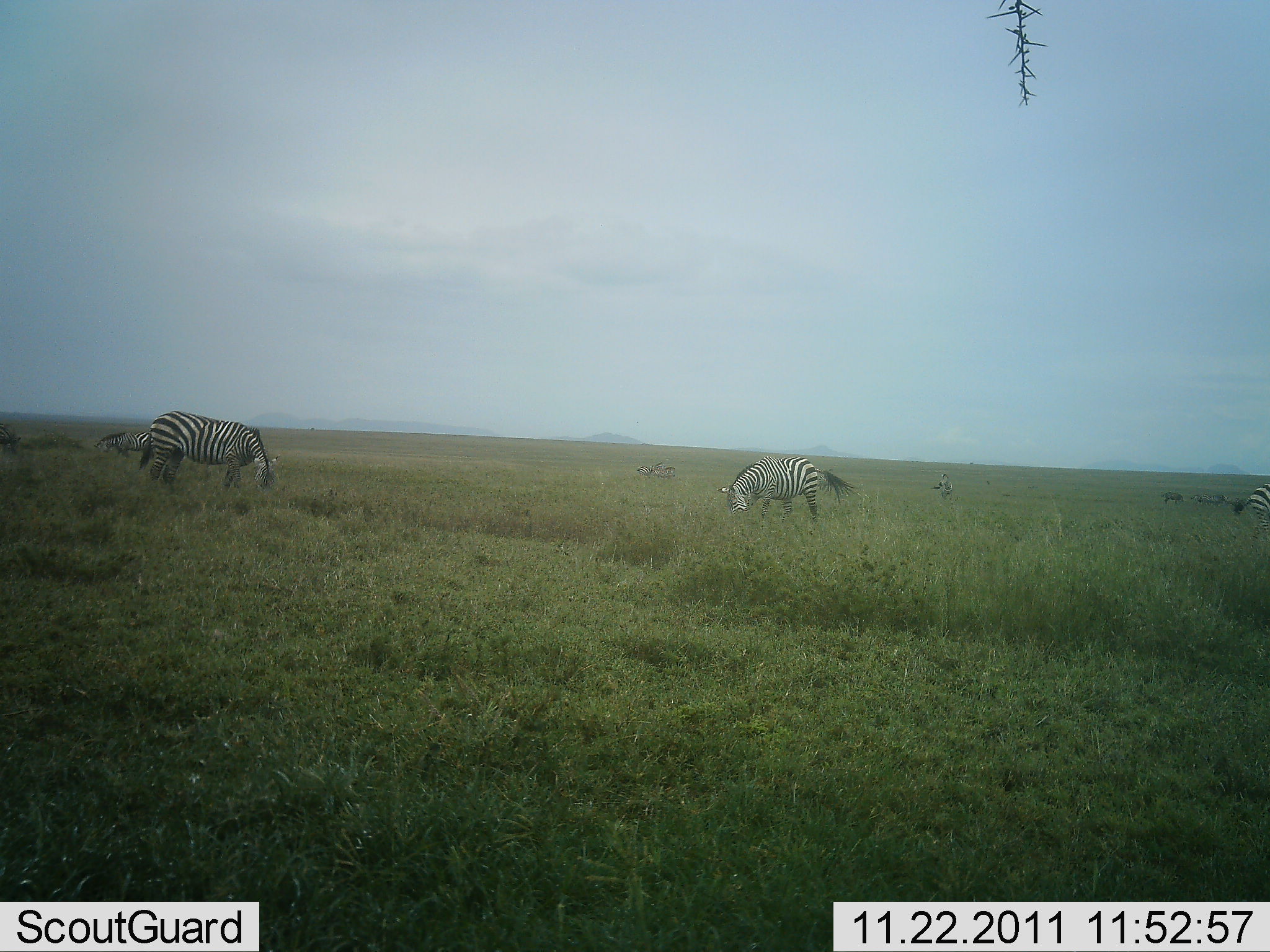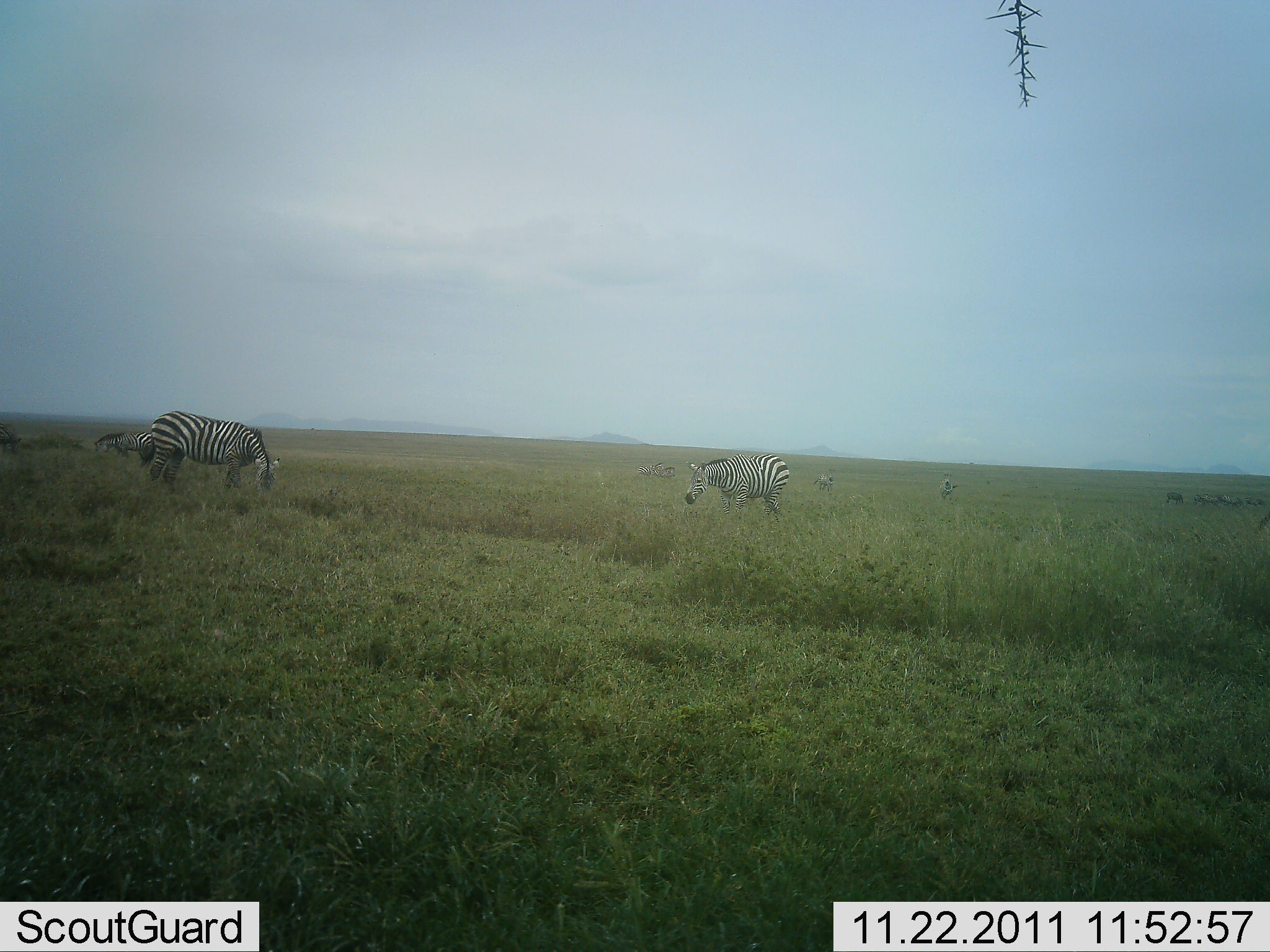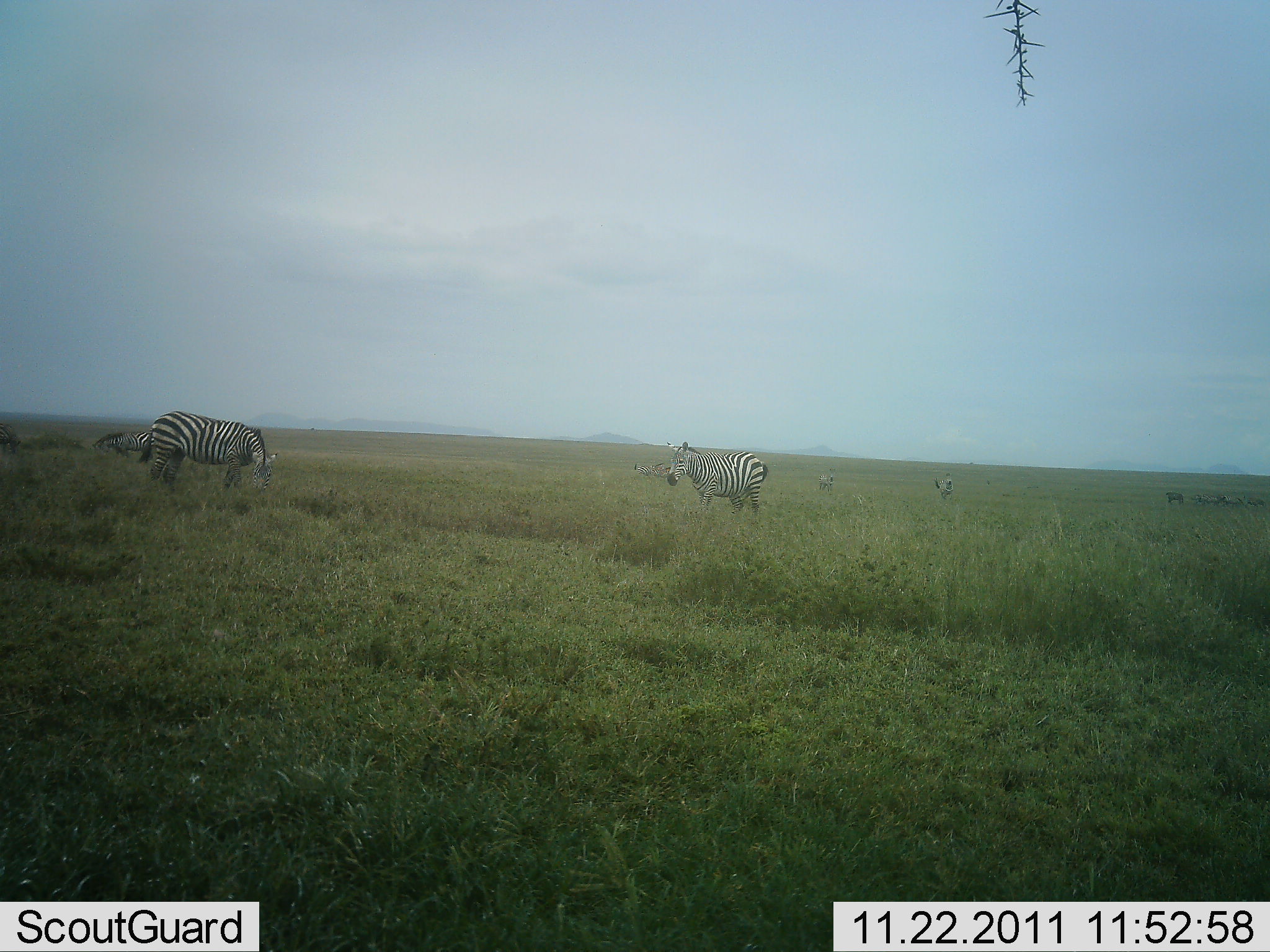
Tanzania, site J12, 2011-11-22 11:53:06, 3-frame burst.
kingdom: Animalia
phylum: Chordata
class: Mammalia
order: Perissodactyla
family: Equidae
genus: Equus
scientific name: Equus quagga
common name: plains zebra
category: zebra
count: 7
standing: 64%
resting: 0%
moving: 55%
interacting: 0%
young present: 0%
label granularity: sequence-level